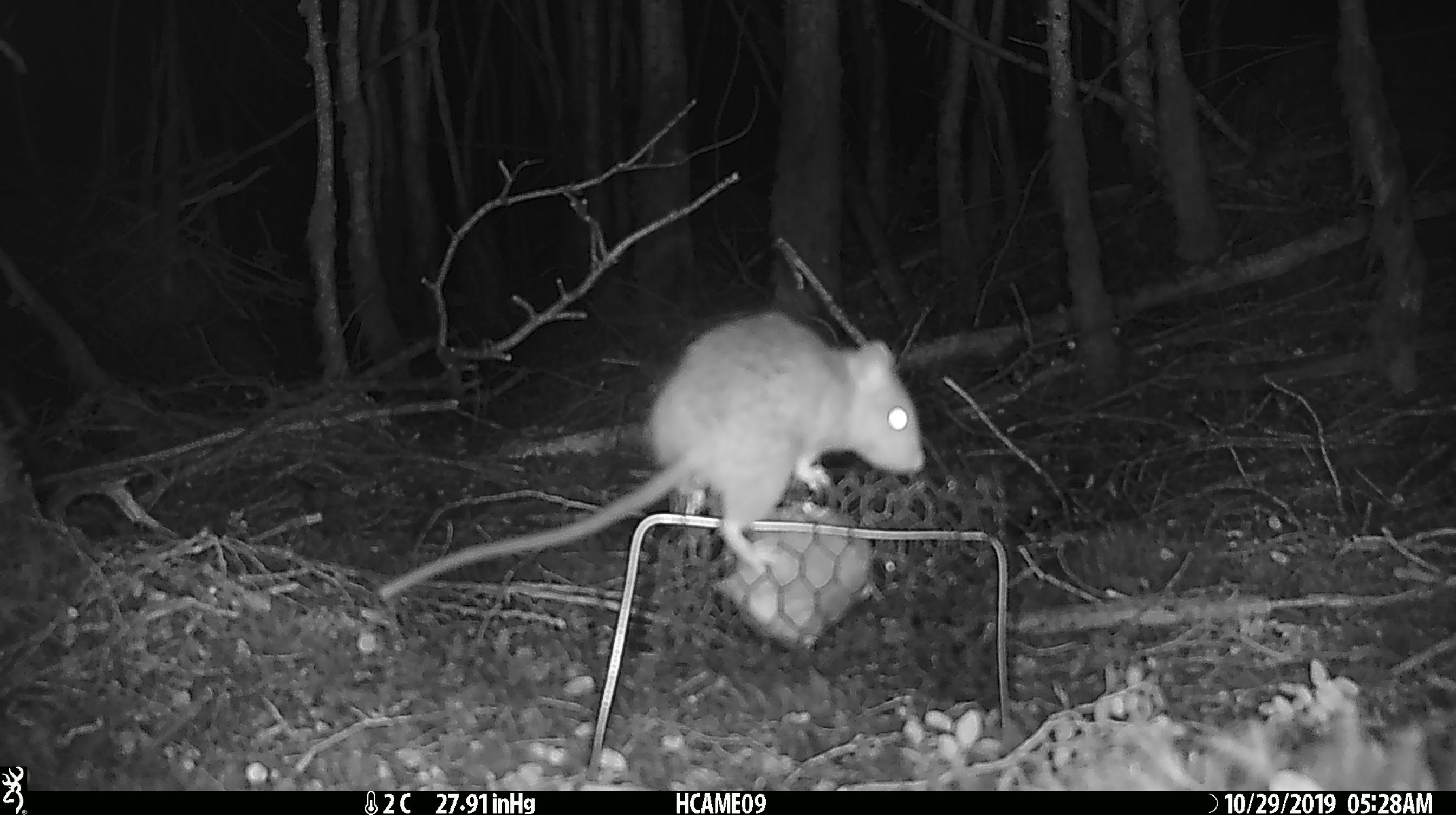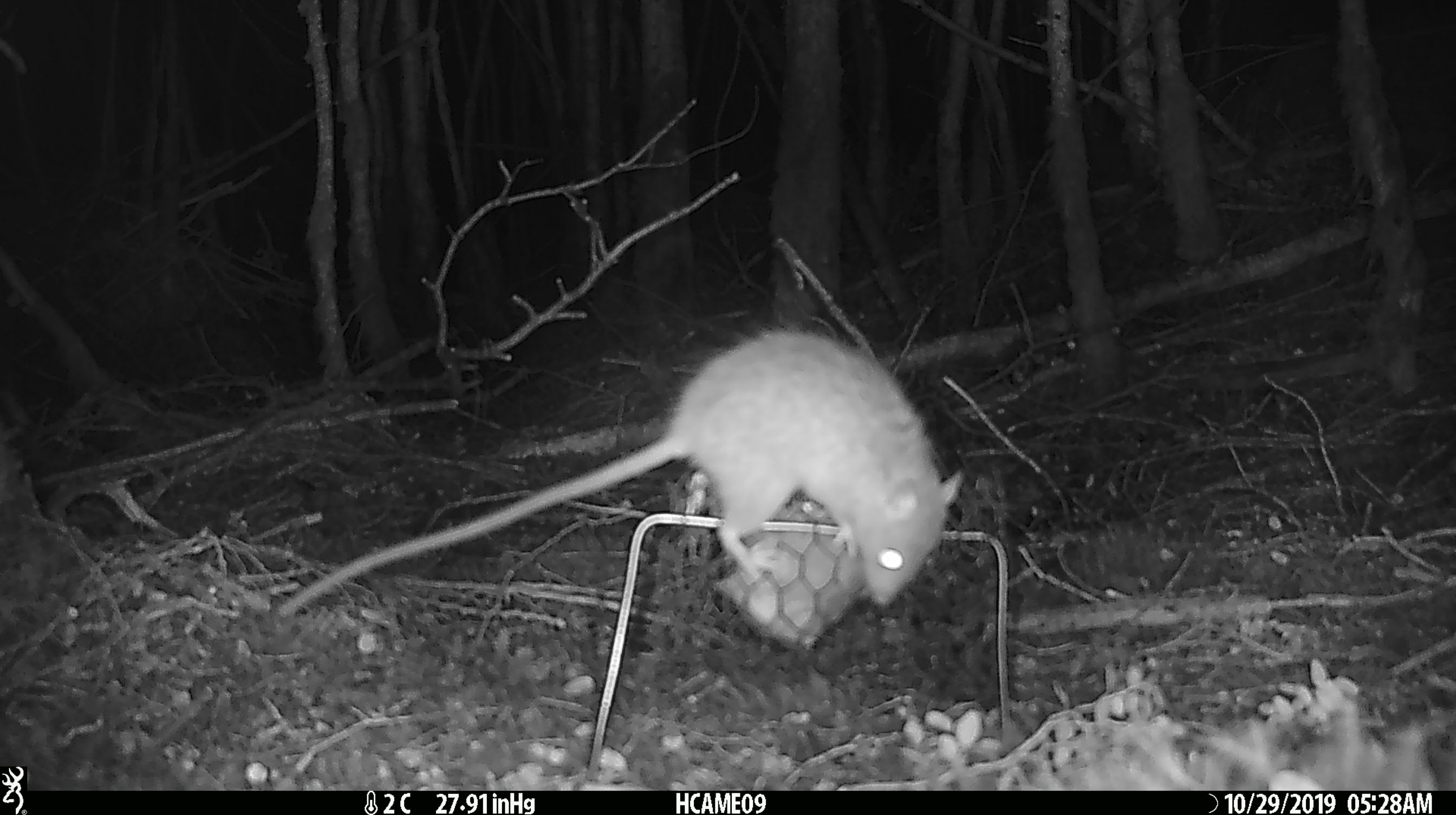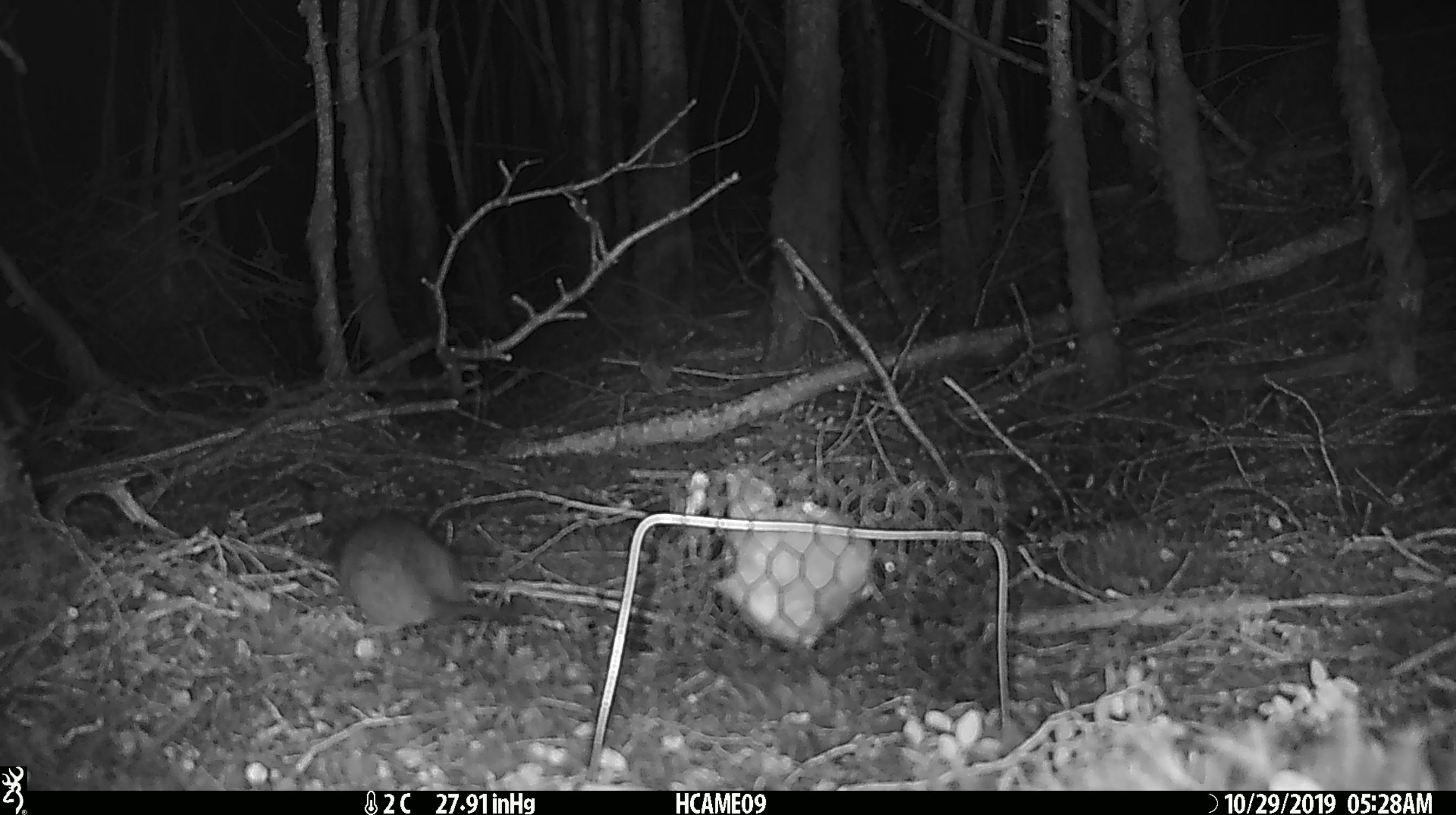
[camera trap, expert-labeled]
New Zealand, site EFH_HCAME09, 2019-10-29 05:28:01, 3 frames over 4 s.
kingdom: Animalia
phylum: Chordata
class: Mammalia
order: Rodentia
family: Muridae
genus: Rattus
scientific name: Rattus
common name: rat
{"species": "rat (Rattus)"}